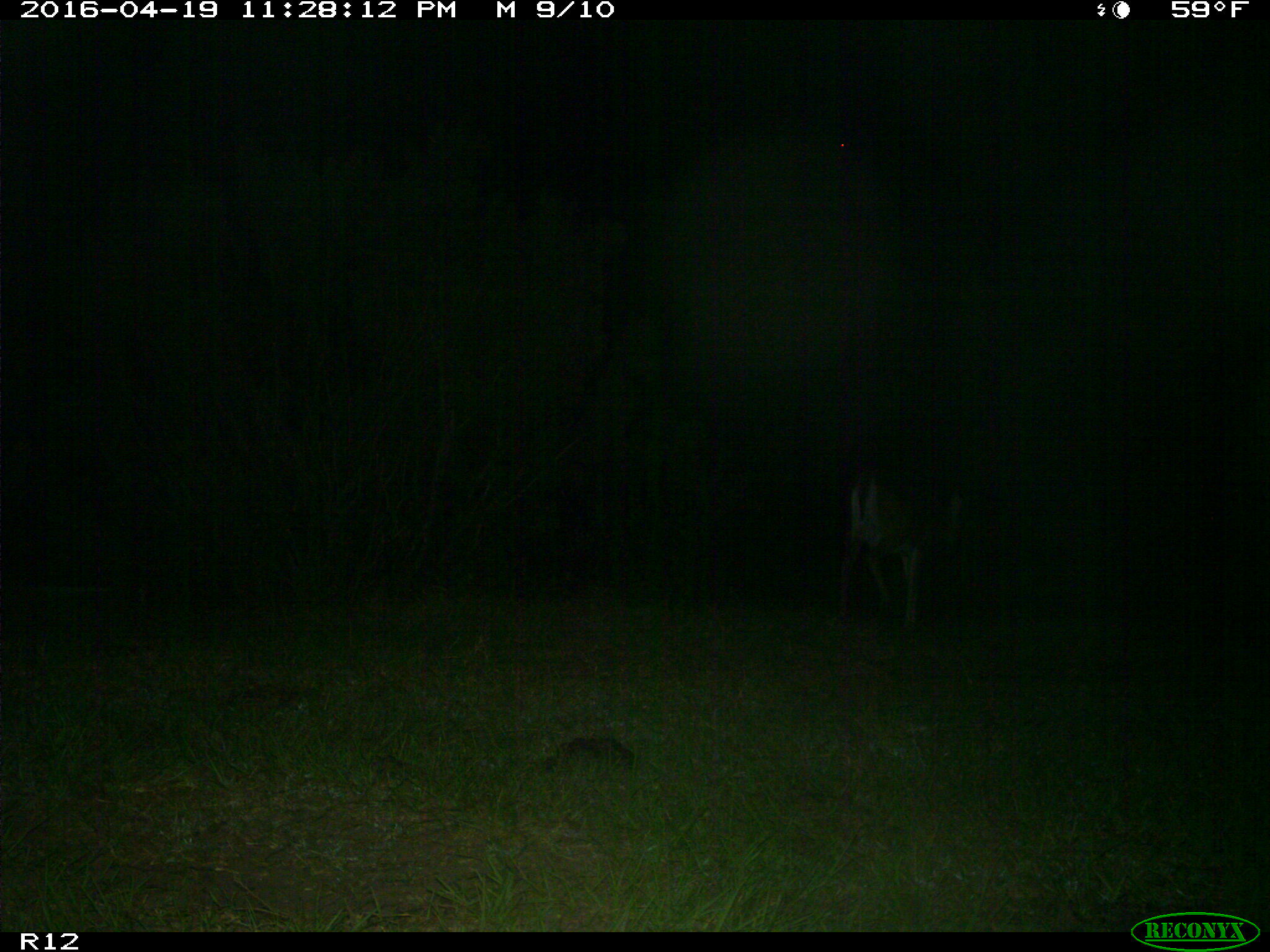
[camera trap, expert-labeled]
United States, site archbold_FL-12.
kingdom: Animalia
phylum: Chordata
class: Mammalia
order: Artiodactyla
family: Cervidae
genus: Odocoileus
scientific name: Odocoileus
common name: deer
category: unidentified deer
Unidentified deer (deer) (Odocoileus).